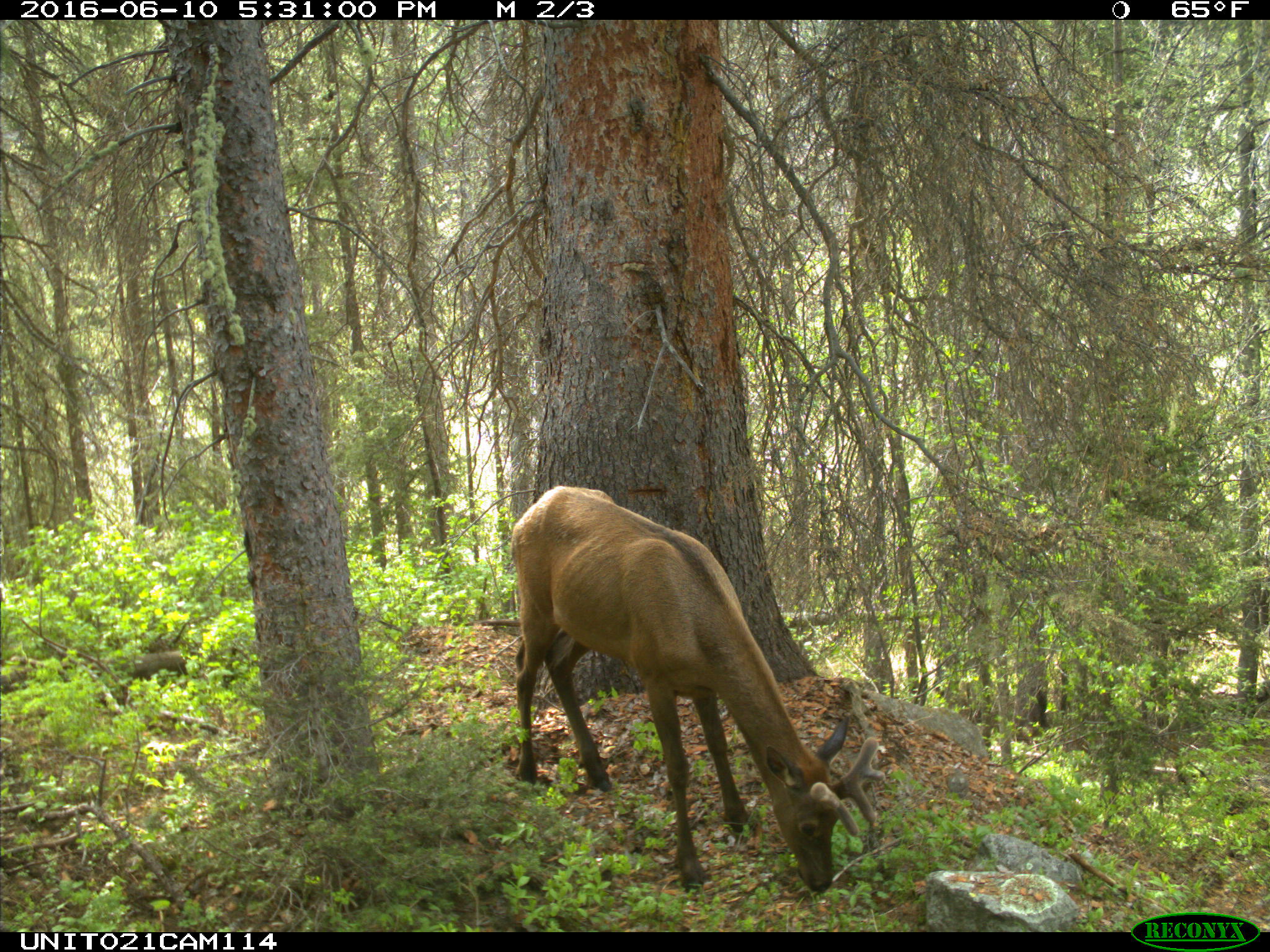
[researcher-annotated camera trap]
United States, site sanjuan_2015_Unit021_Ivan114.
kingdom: Animalia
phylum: Chordata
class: Mammalia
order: Artiodactyla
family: Cervidae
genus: Cervus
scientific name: Cervus elaphus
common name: red deer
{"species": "Cervus elaphus (red deer)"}